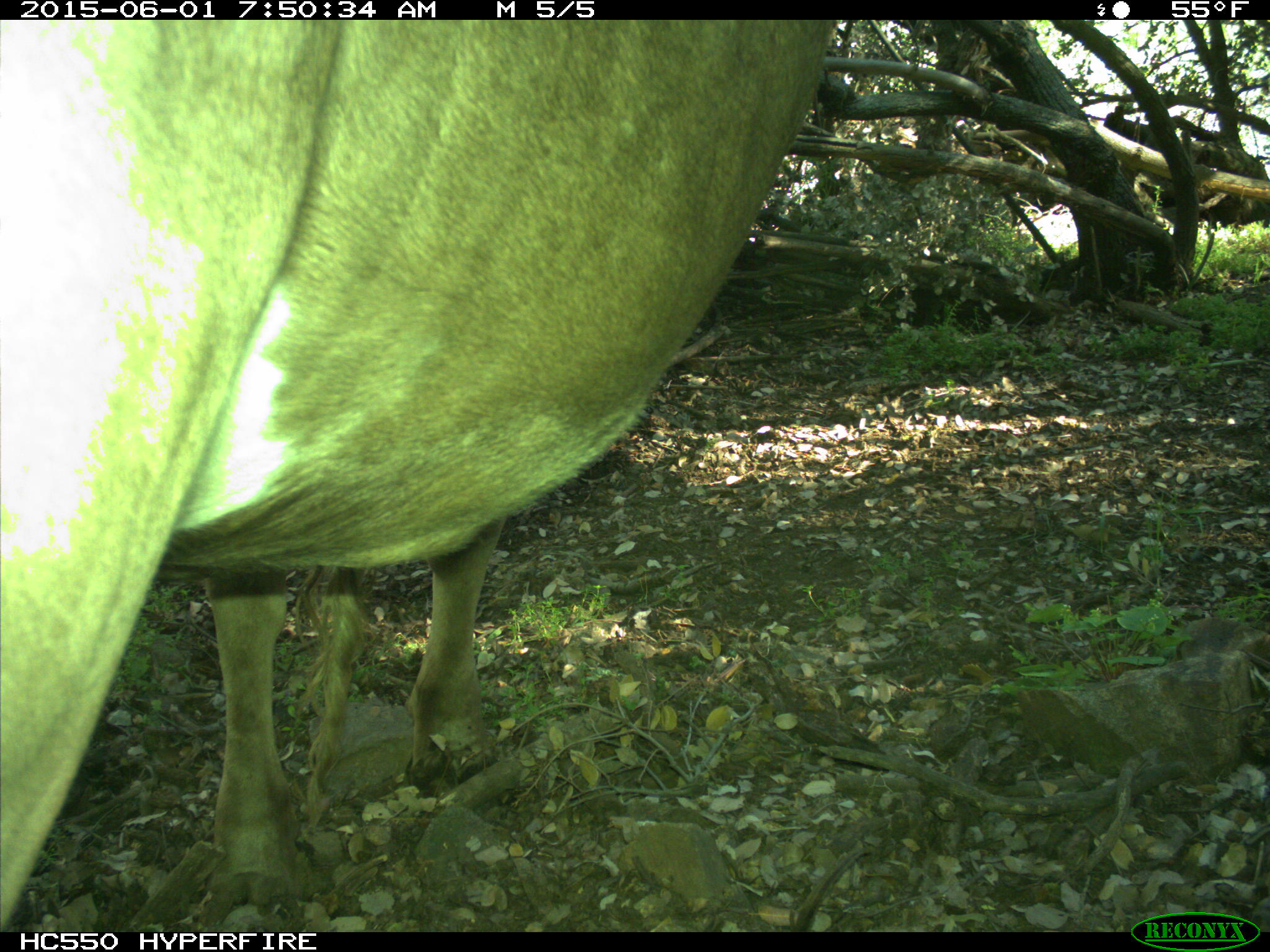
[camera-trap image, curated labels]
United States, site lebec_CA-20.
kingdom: Animalia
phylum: Chordata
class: Mammalia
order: Artiodactyla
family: Bovidae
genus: Bos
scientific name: Bos taurus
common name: domestic cow